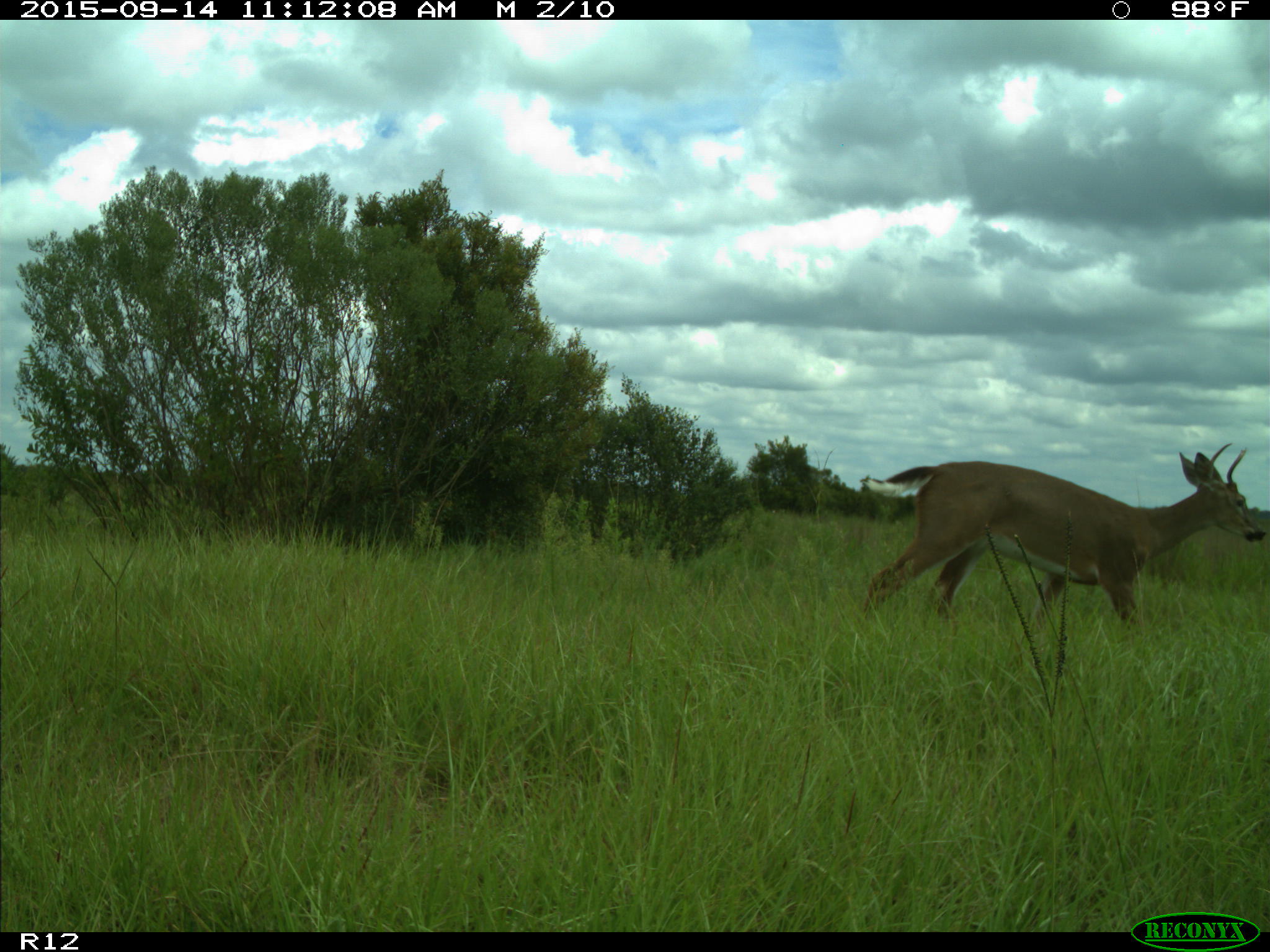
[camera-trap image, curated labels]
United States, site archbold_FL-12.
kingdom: Animalia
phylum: Chordata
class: Mammalia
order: Artiodactyla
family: Cervidae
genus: Odocoileus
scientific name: Odocoileus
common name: deer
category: unidentified deer